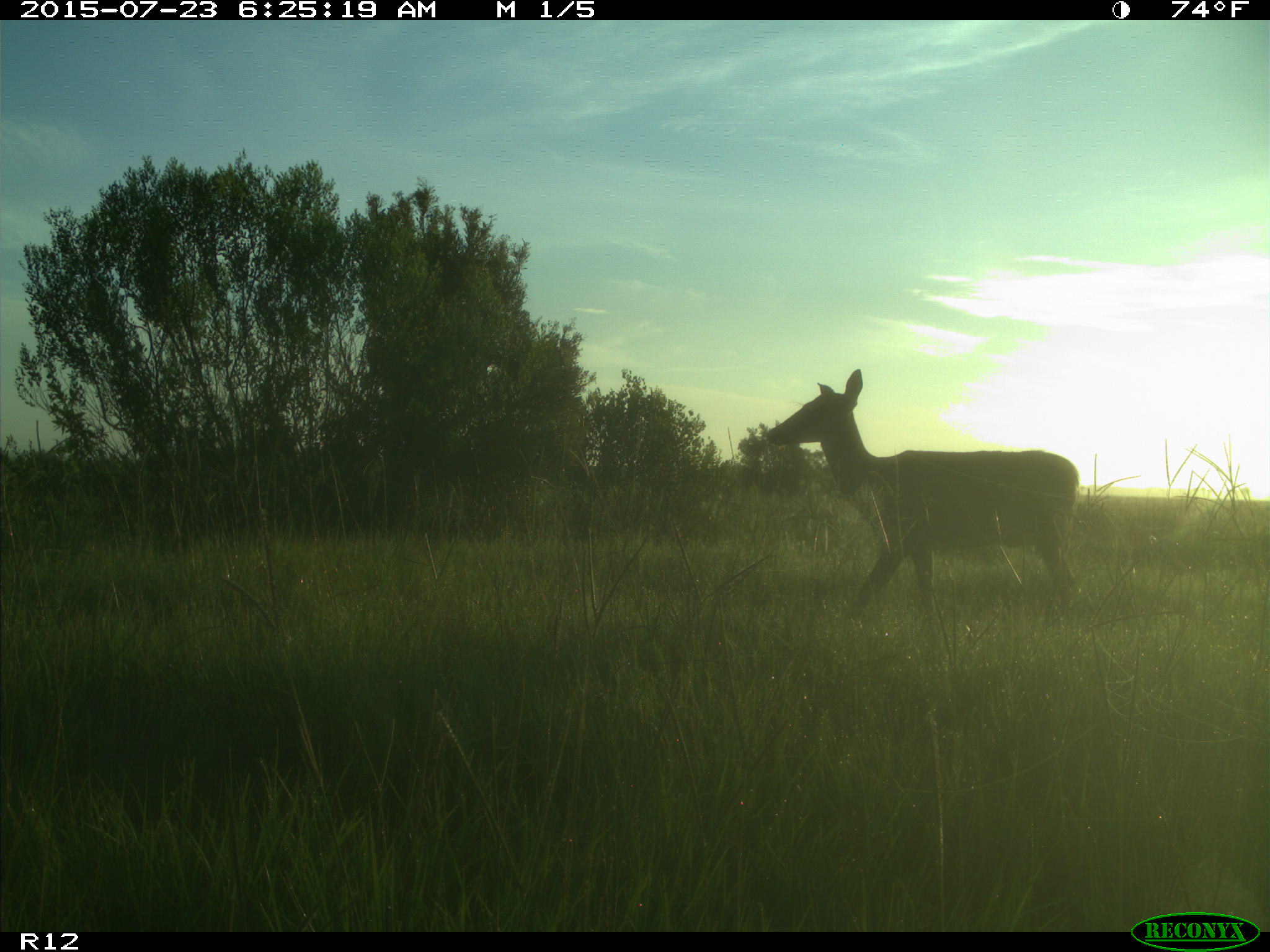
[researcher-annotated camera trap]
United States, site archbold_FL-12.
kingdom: Animalia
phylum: Chordata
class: Mammalia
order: Artiodactyla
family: Cervidae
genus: Odocoileus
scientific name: Odocoileus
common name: deer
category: unidentified deer